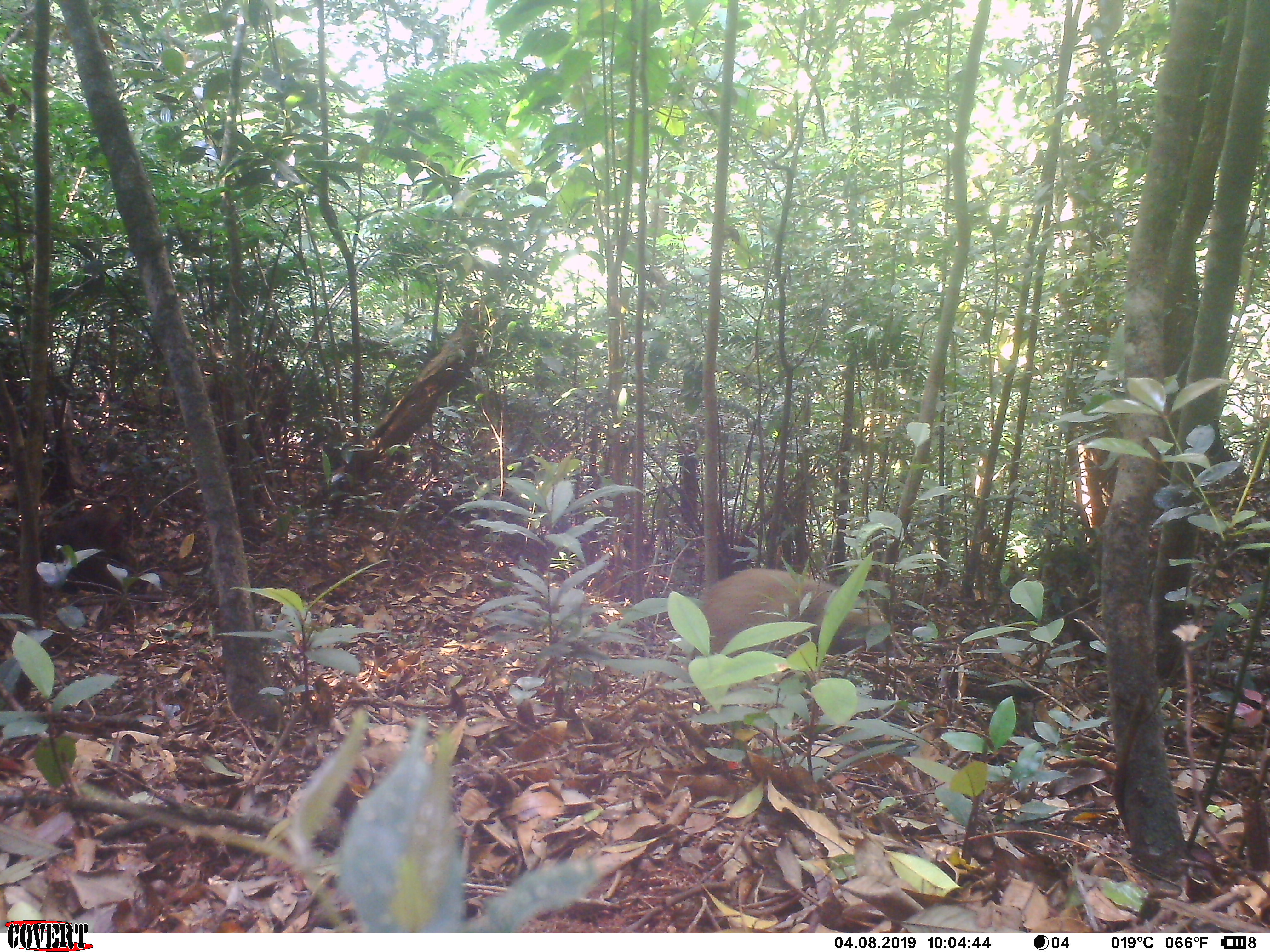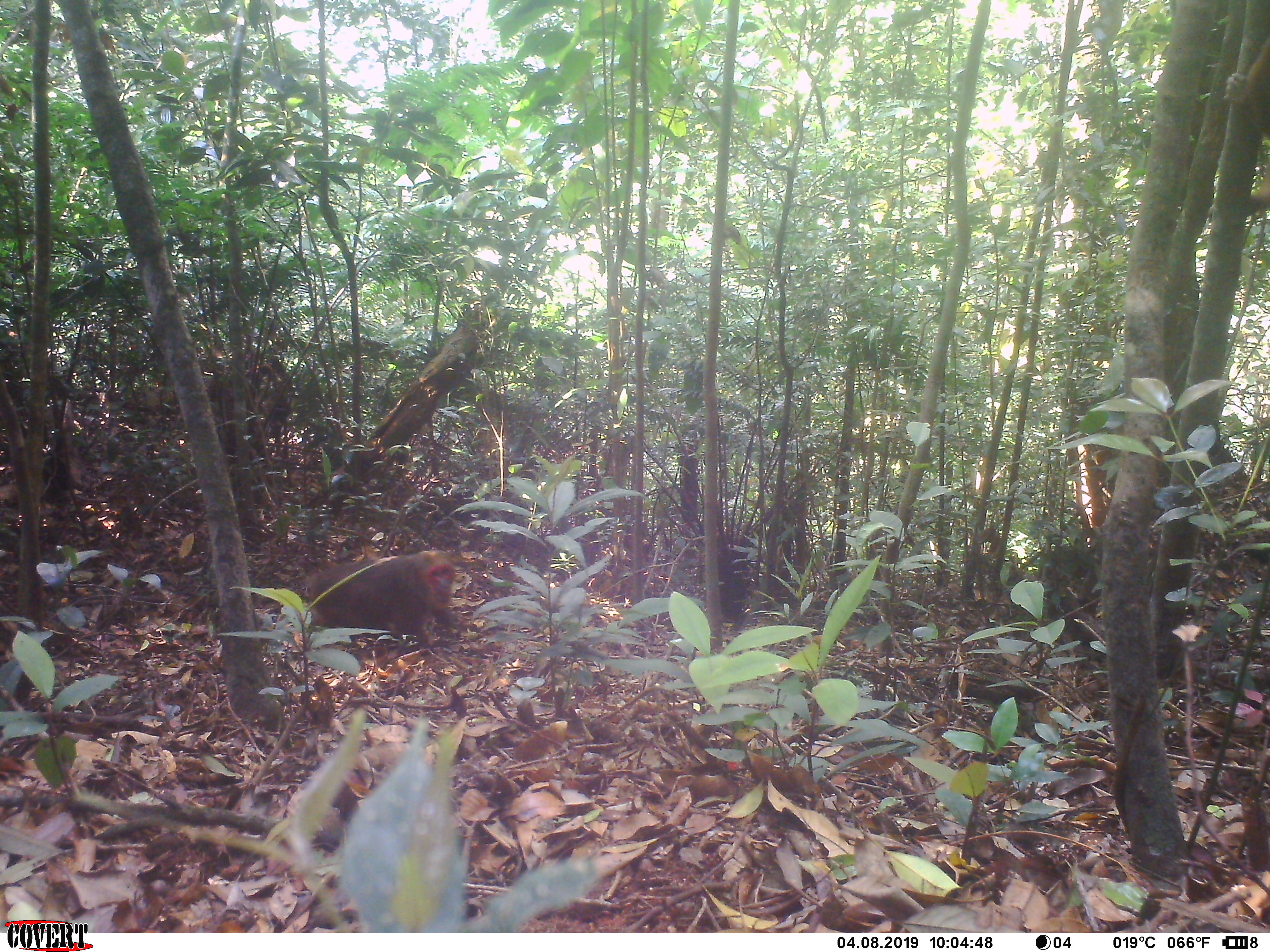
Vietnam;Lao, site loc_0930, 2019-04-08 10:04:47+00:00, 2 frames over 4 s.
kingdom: Animalia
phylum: Chordata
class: Mammalia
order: Primates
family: Cercopithecidae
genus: Macaca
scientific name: Macaca arctoides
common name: stump-tailed macaque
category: stump tailed macaque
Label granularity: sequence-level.